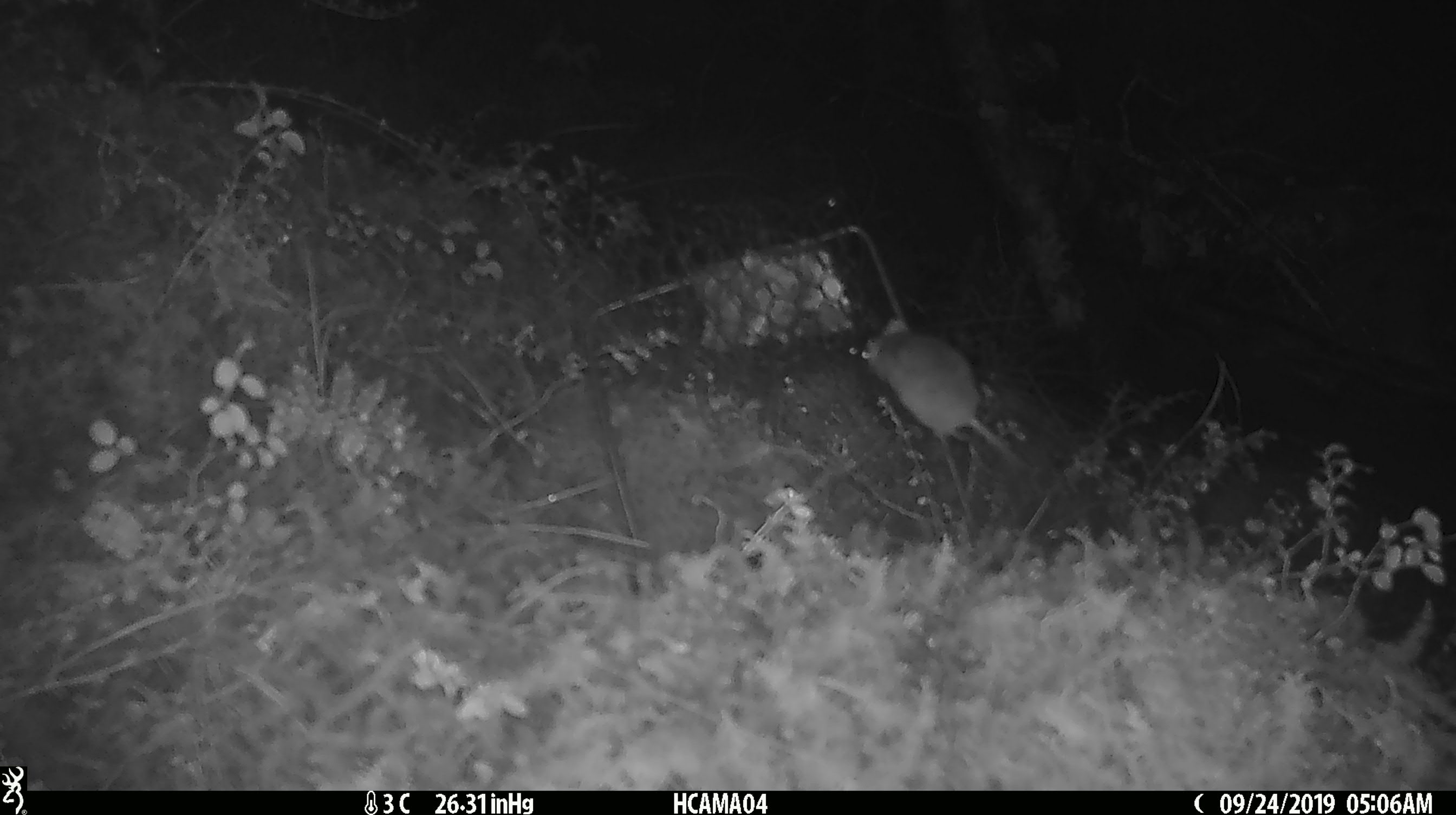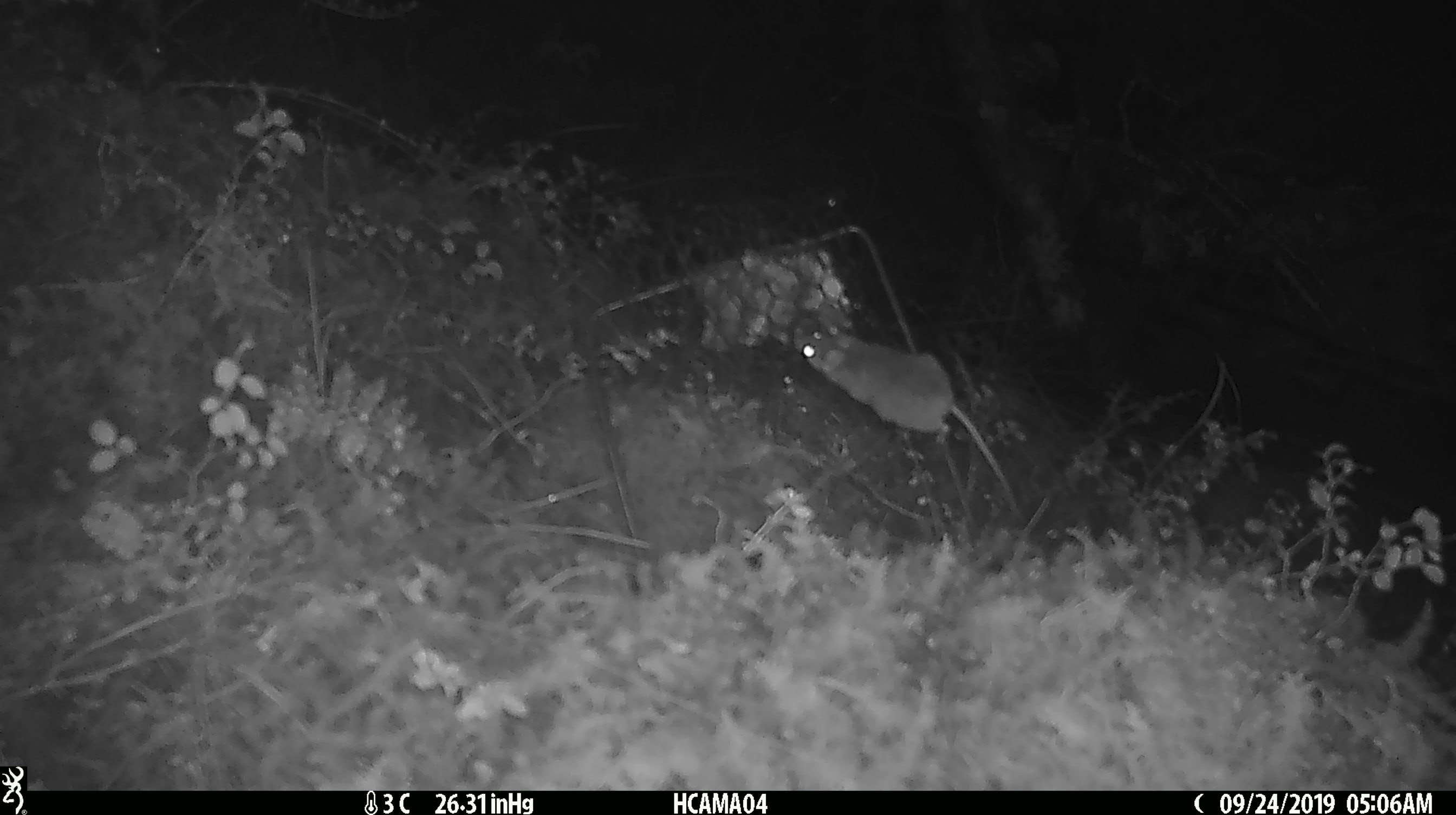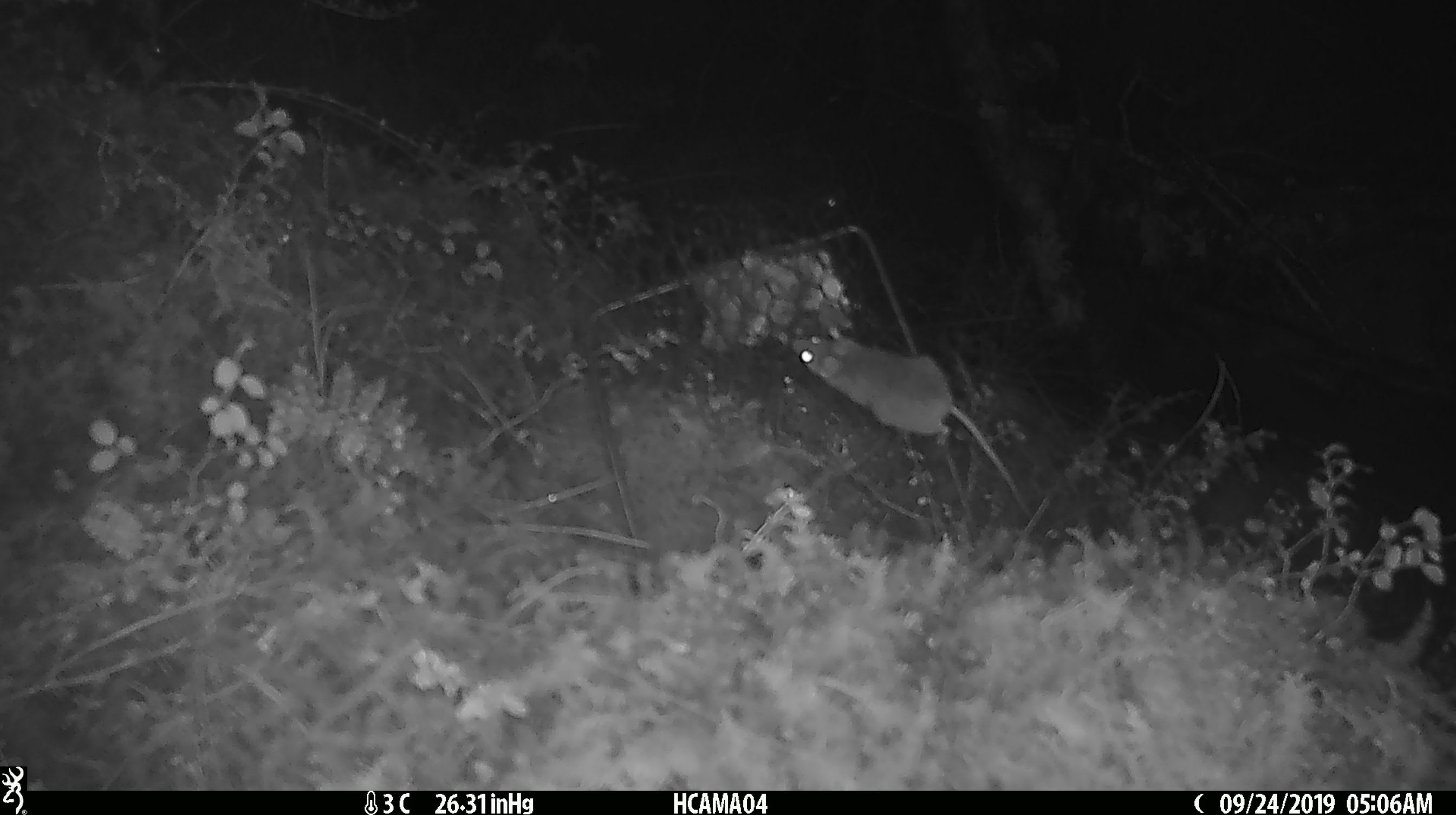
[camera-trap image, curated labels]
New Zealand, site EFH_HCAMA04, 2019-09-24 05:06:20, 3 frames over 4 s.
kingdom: Animalia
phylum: Chordata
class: Mammalia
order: Rodentia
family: Muridae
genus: Mus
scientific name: Mus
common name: mouse